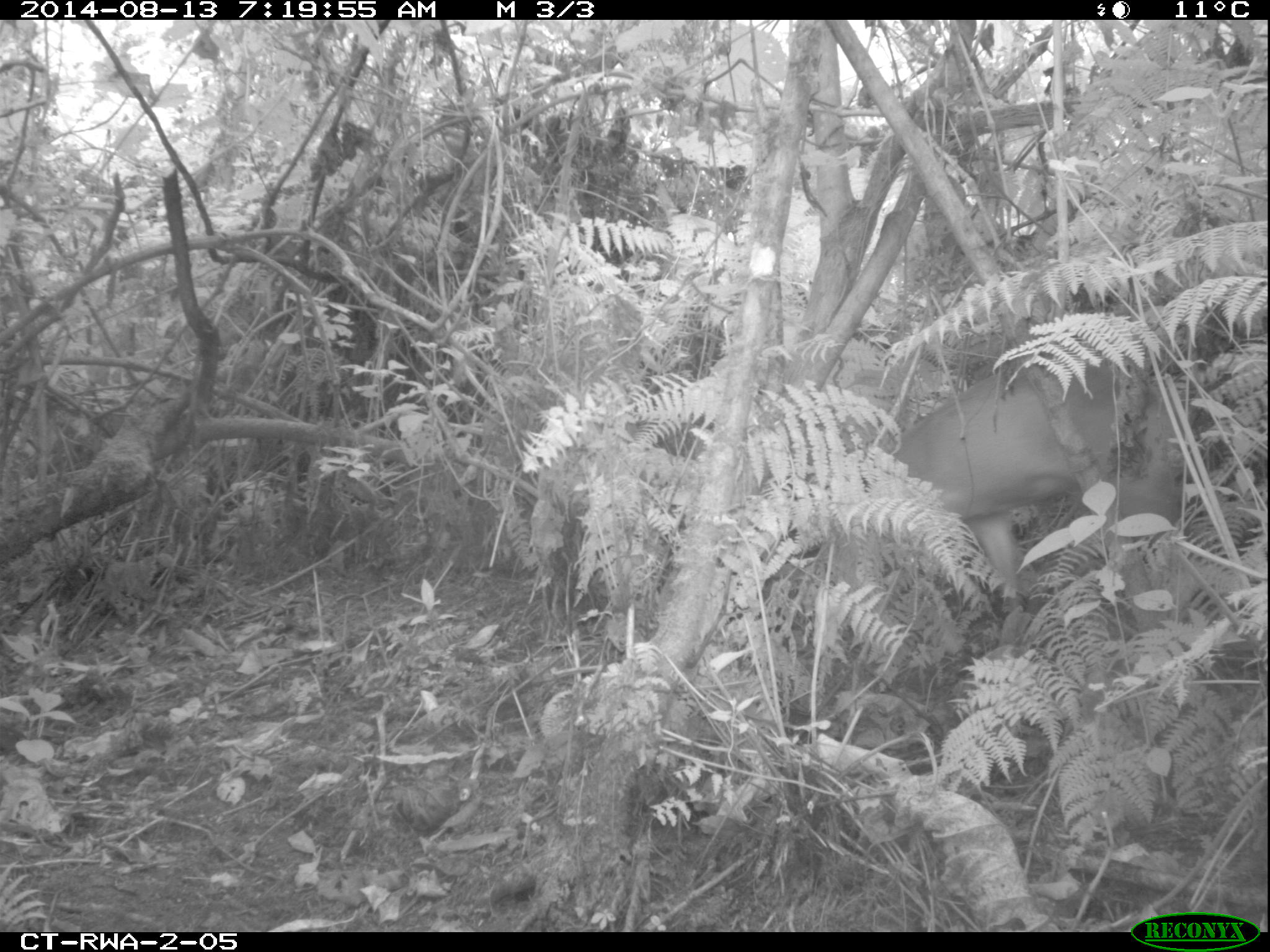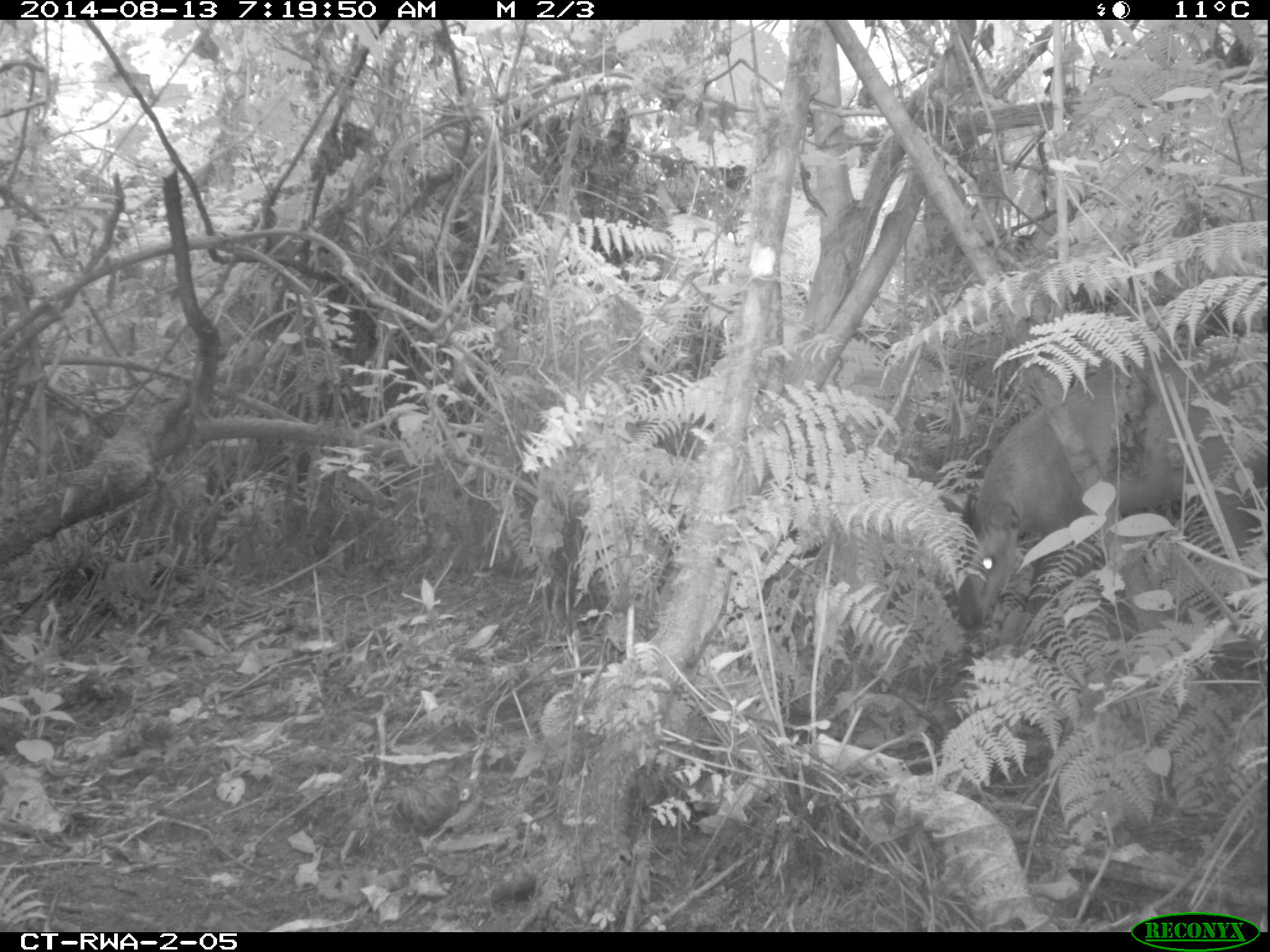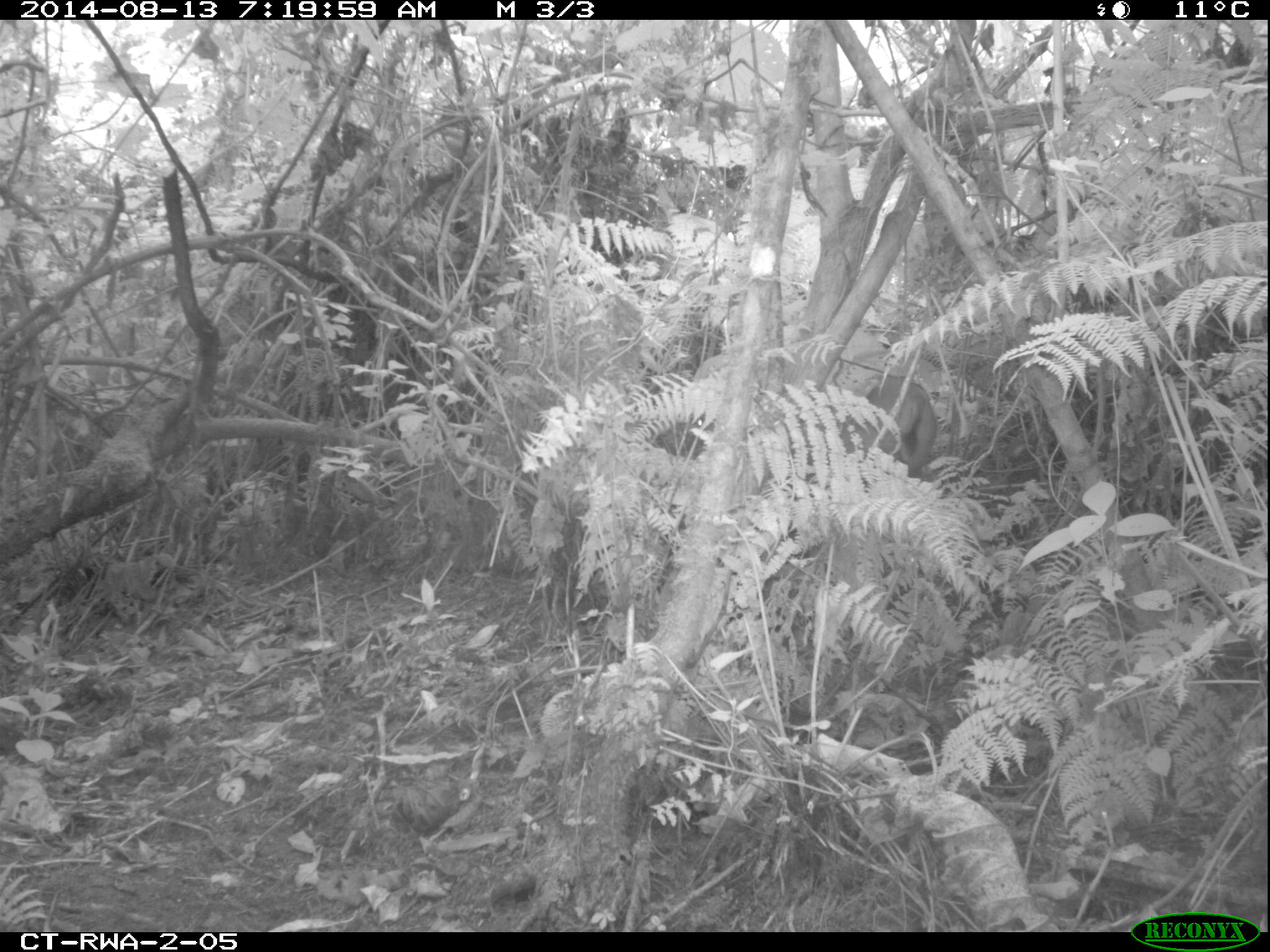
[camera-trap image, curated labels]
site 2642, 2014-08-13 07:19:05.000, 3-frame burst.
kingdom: Animalia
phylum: Chordata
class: Mammalia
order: Artiodactyla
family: Bovidae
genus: Cephalophus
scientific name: Cephalophus nigrifrons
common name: black-fronted duiker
Cephalophus nigrifrons (black-fronted duiker), count 2.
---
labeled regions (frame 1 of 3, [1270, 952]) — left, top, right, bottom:
cephalophus nigrifrons: 824, 333, 1197, 637